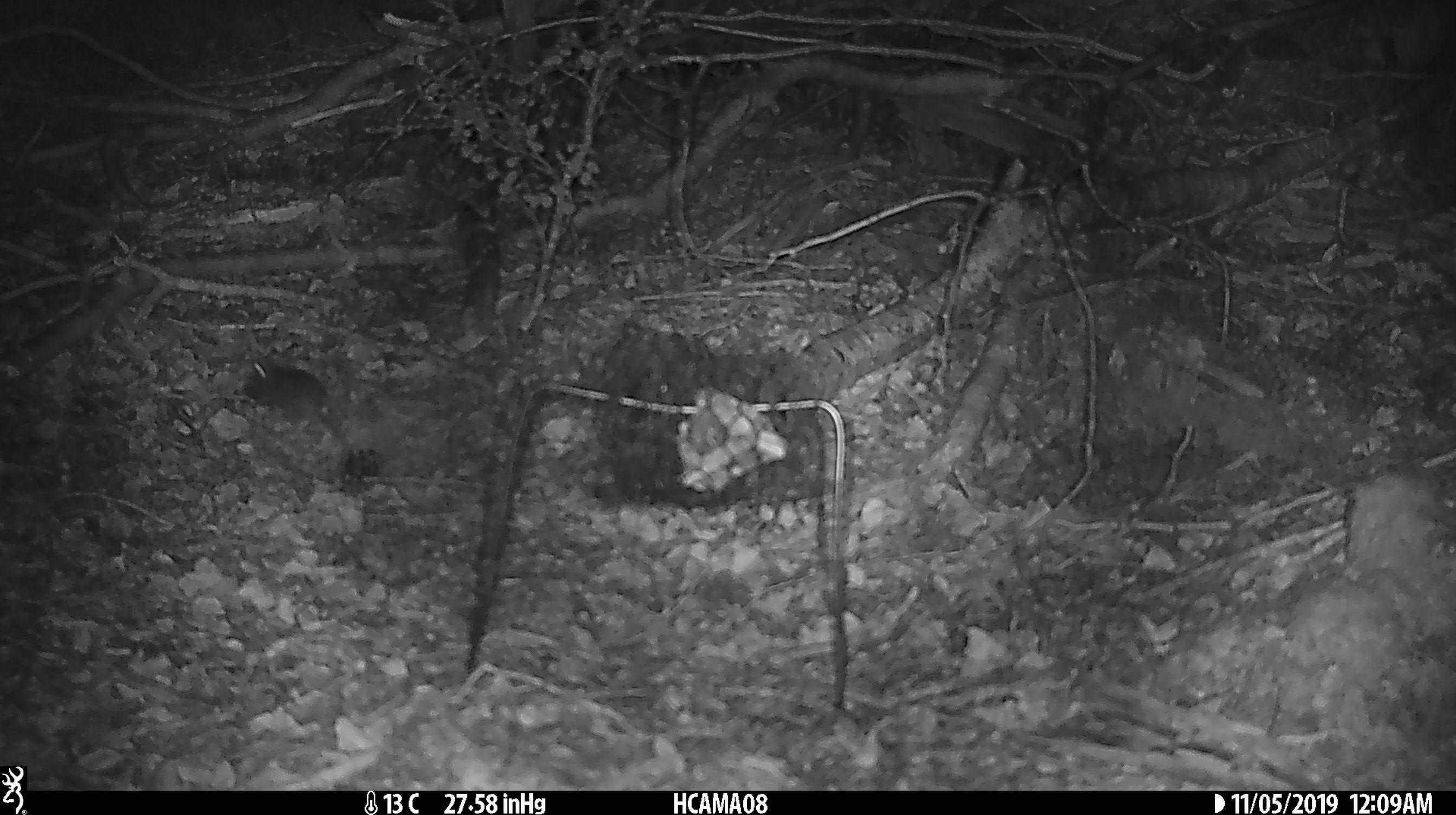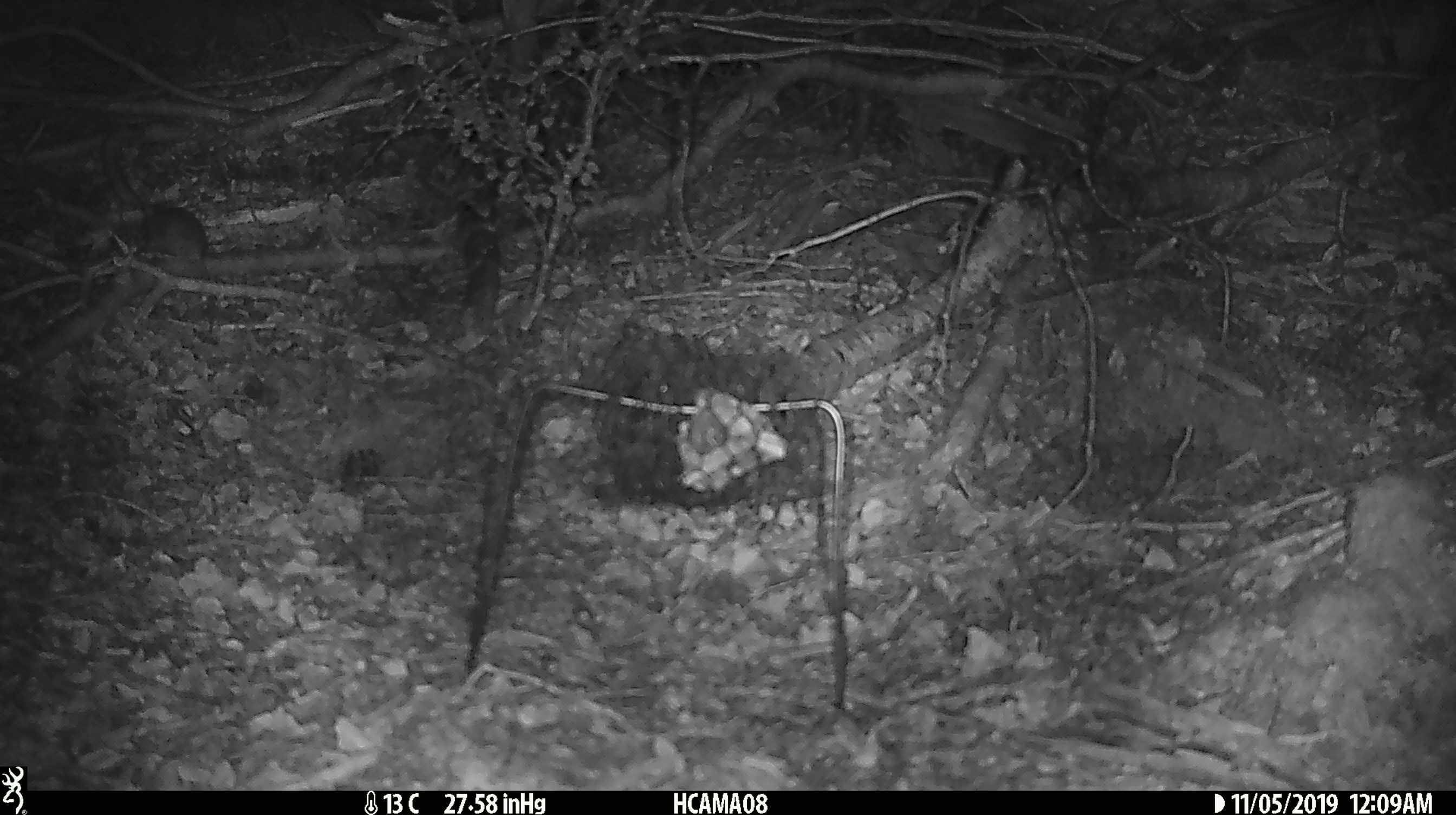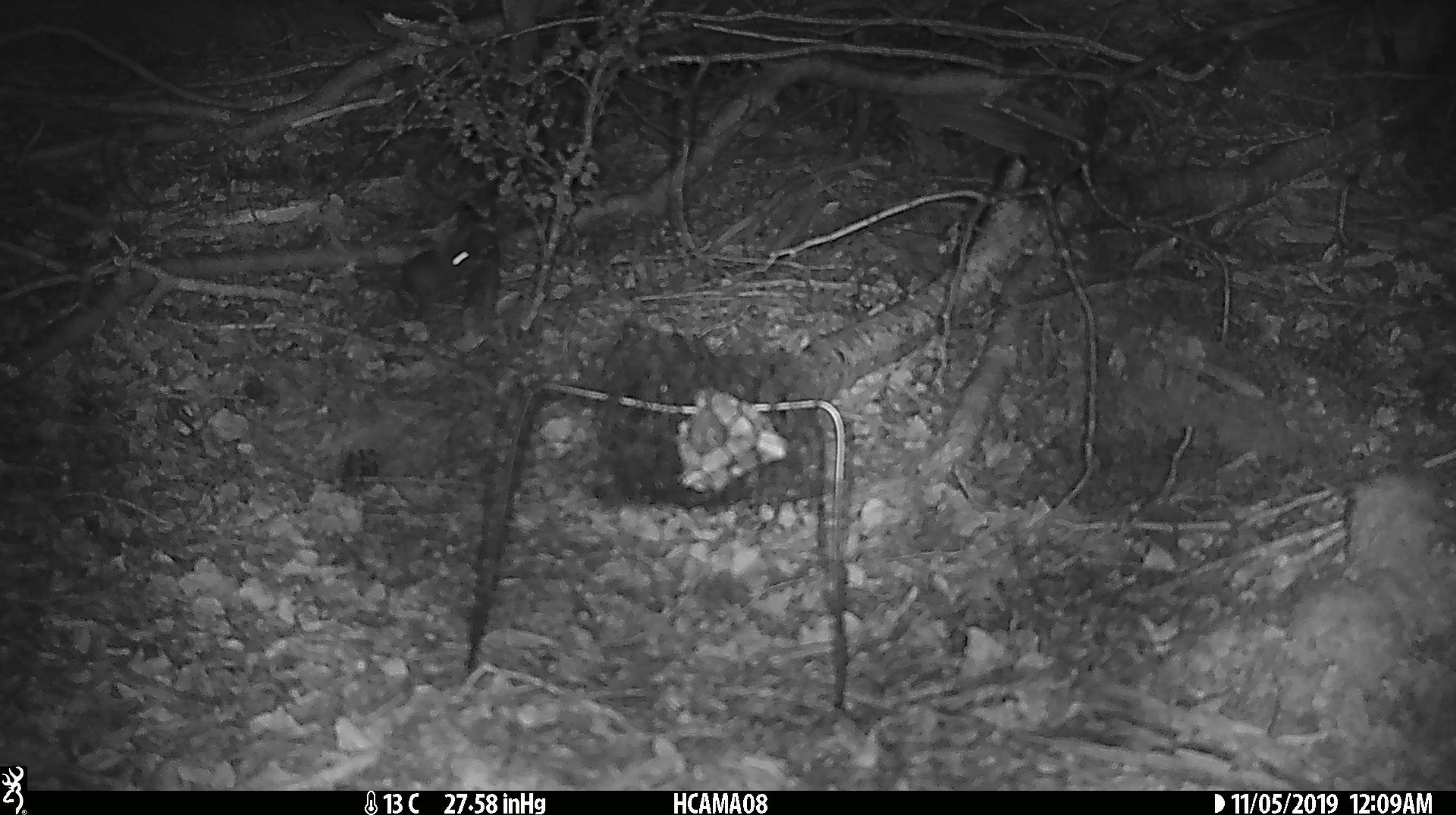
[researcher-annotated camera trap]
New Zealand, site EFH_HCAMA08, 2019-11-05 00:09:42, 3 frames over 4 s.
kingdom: Animalia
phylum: Chordata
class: Mammalia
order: Rodentia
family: Muridae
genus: Mus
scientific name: Mus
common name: mouse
Mouse (Mus).